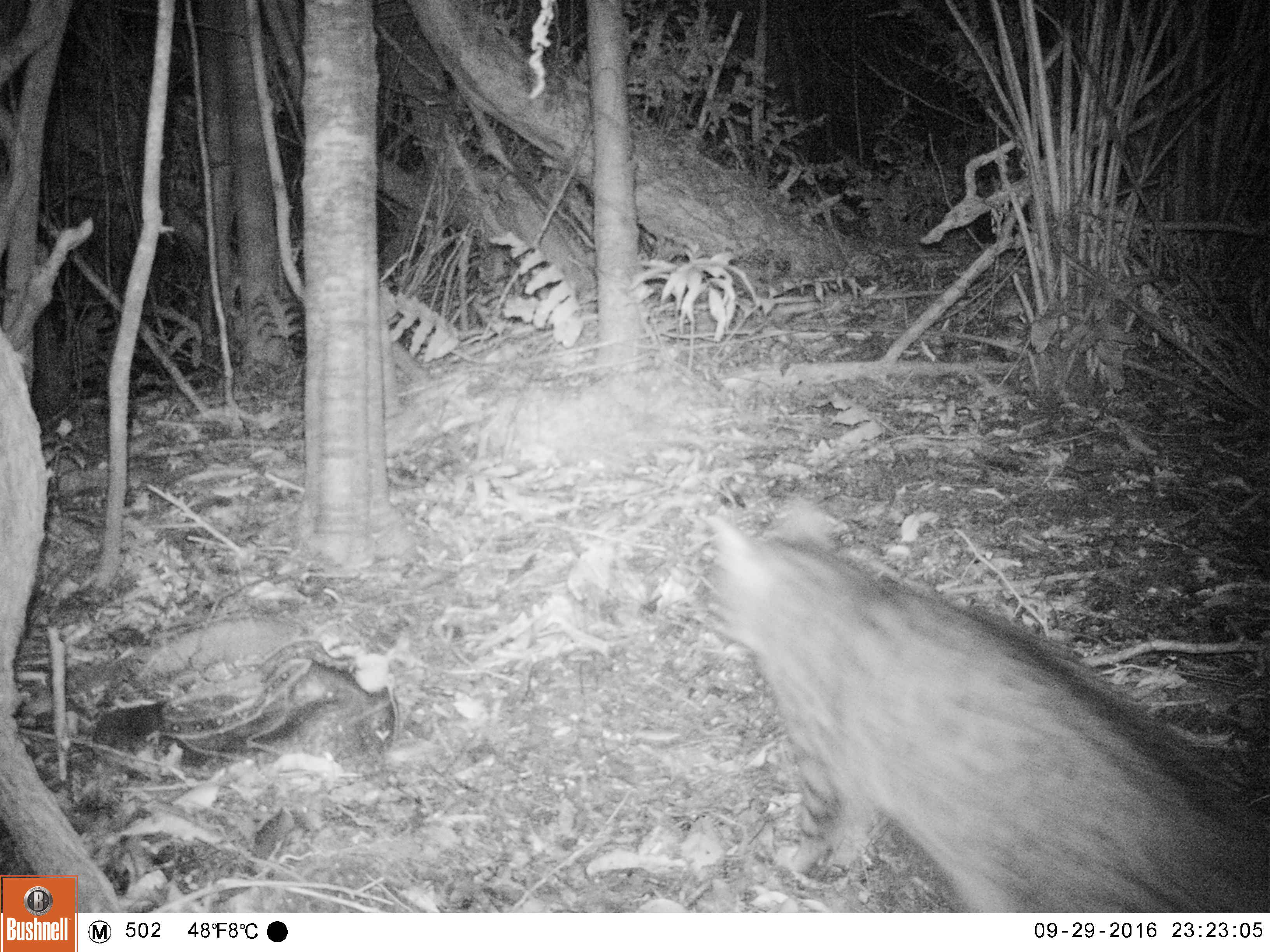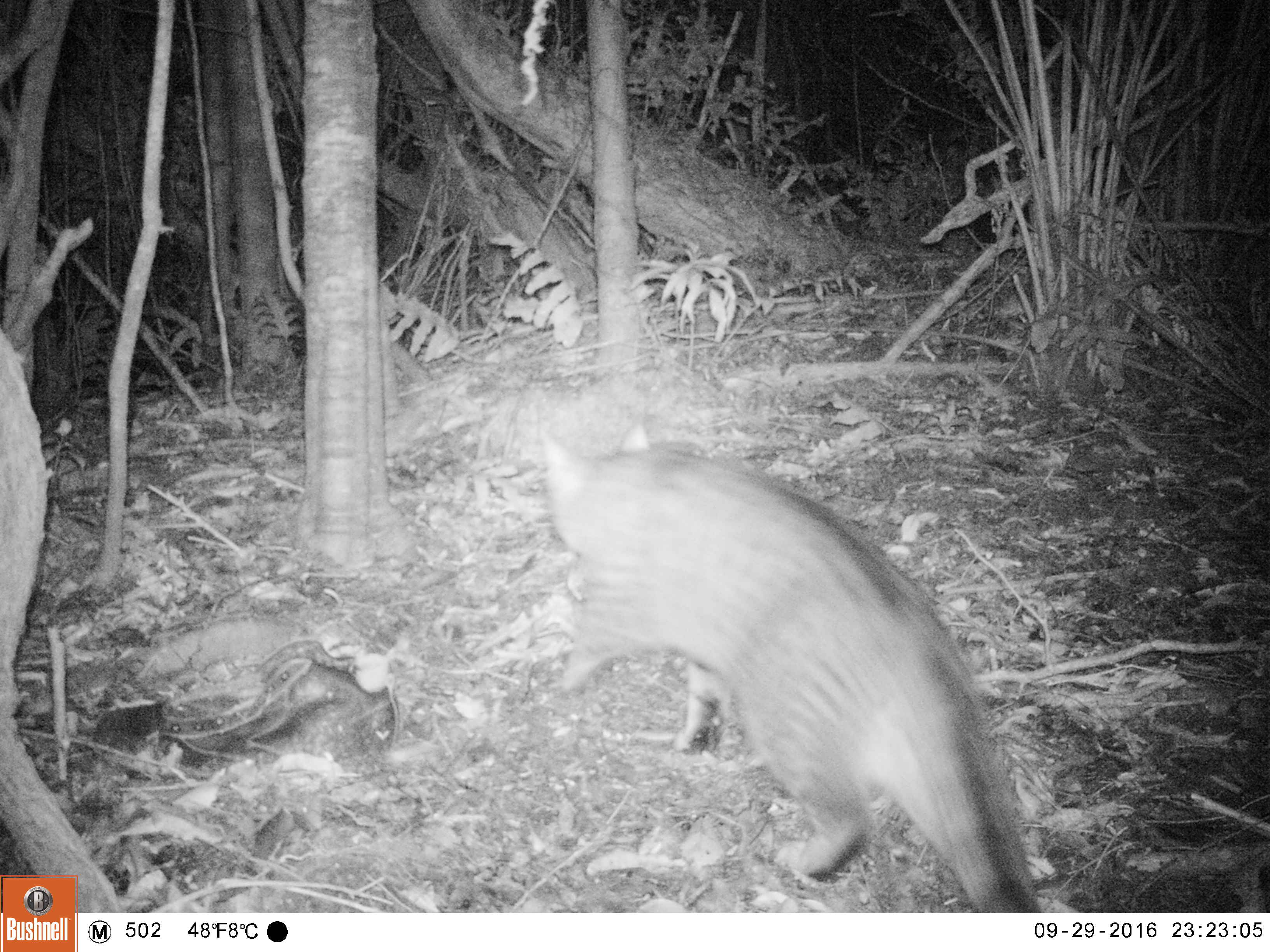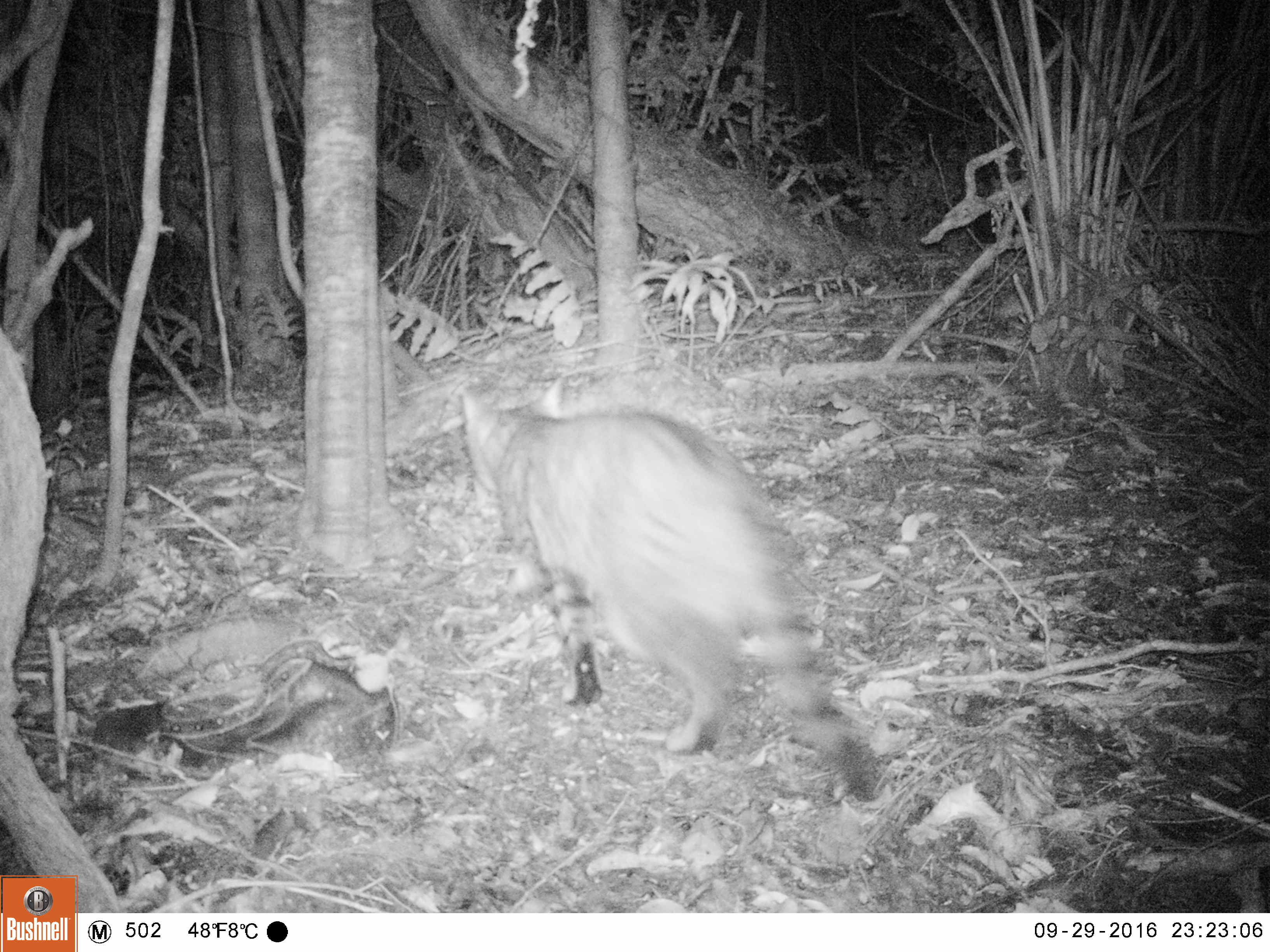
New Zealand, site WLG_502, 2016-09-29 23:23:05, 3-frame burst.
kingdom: Animalia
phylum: Chordata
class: Mammalia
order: Carnivora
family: Felidae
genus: Felis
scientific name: Felis catus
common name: domestic cat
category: cat